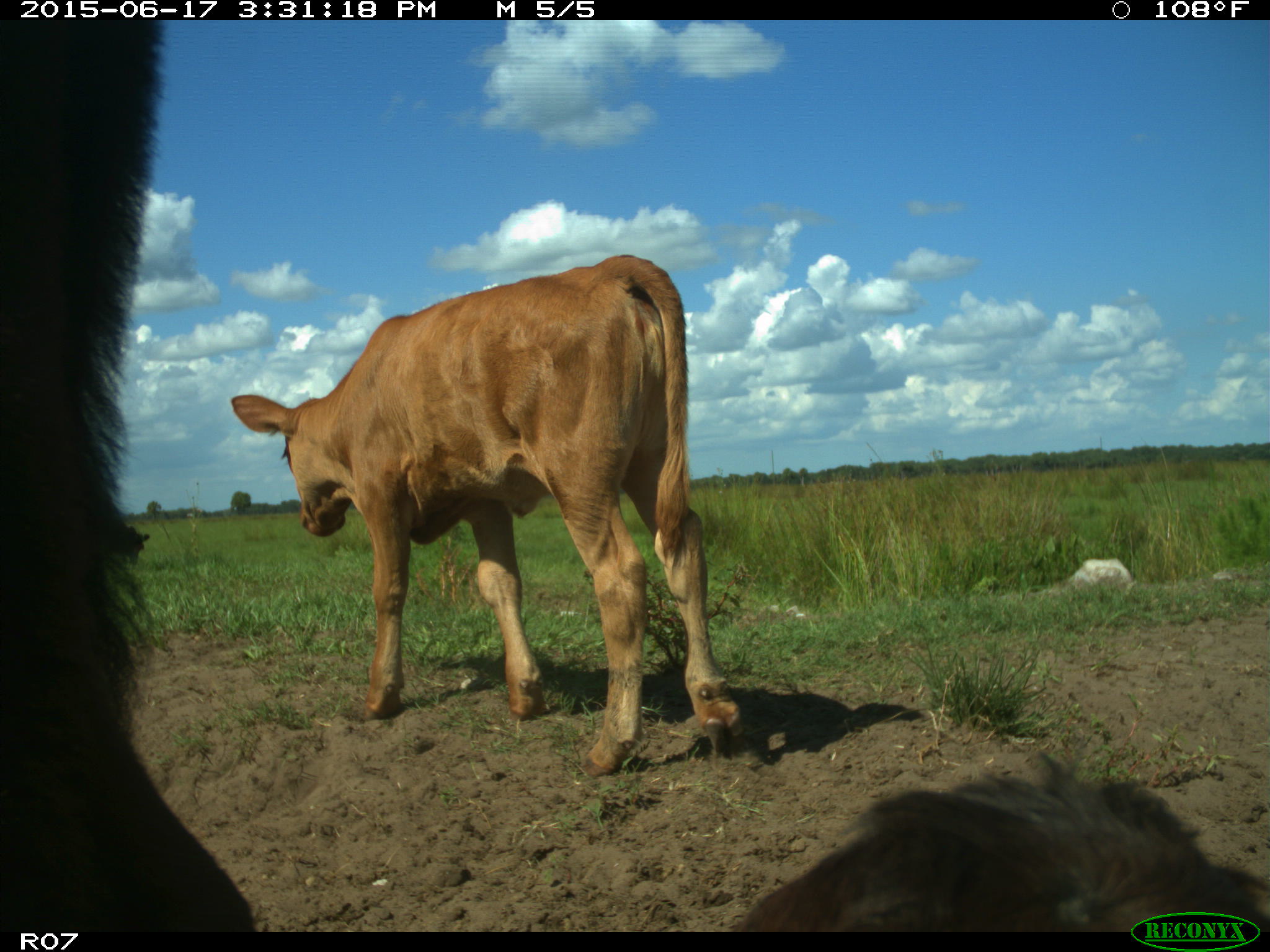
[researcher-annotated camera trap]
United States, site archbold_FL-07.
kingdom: Animalia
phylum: Chordata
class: Mammalia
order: Artiodactyla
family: Bovidae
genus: Bos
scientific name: Bos taurus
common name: domestic cow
Bos taurus (domestic cow).